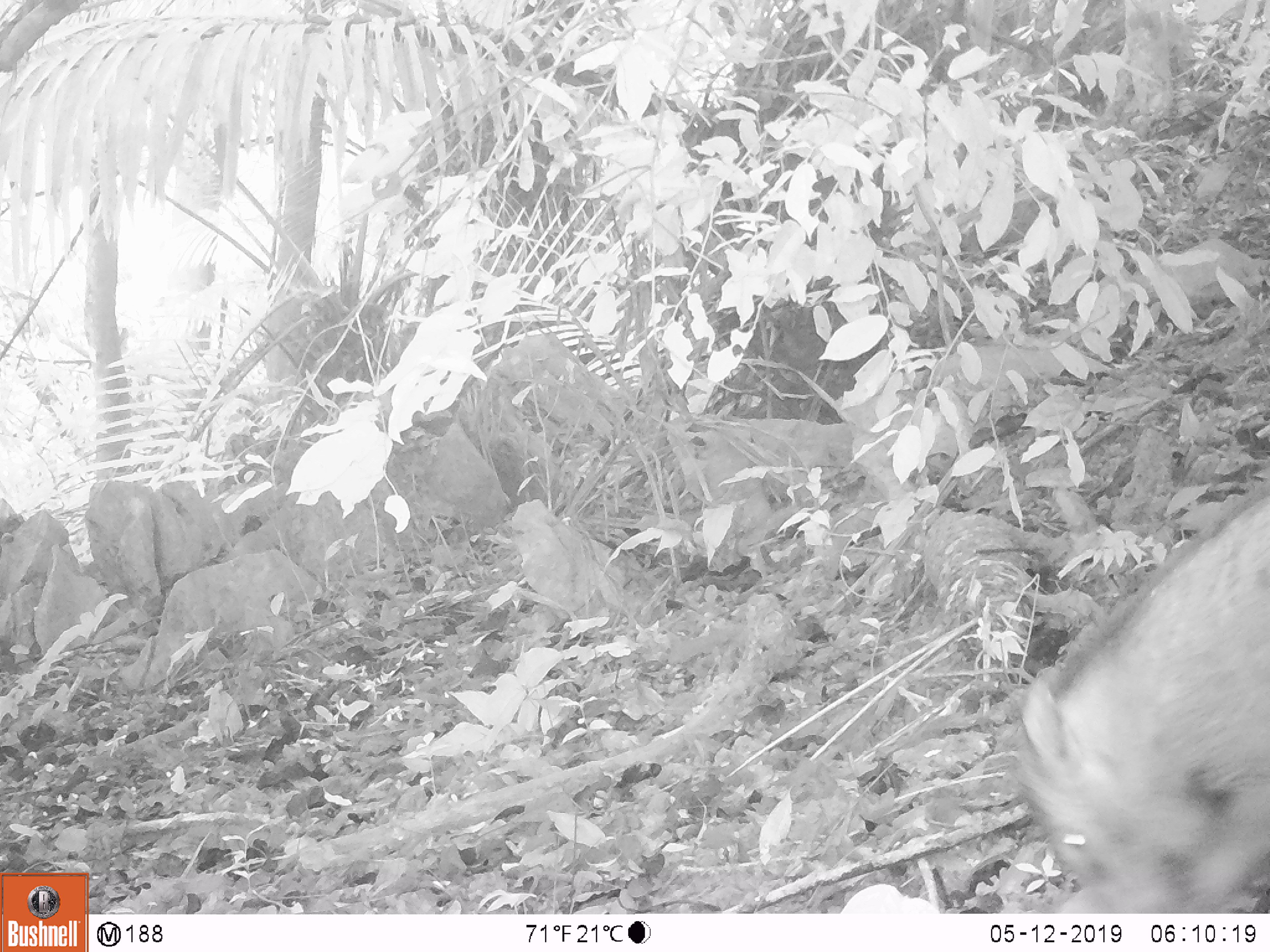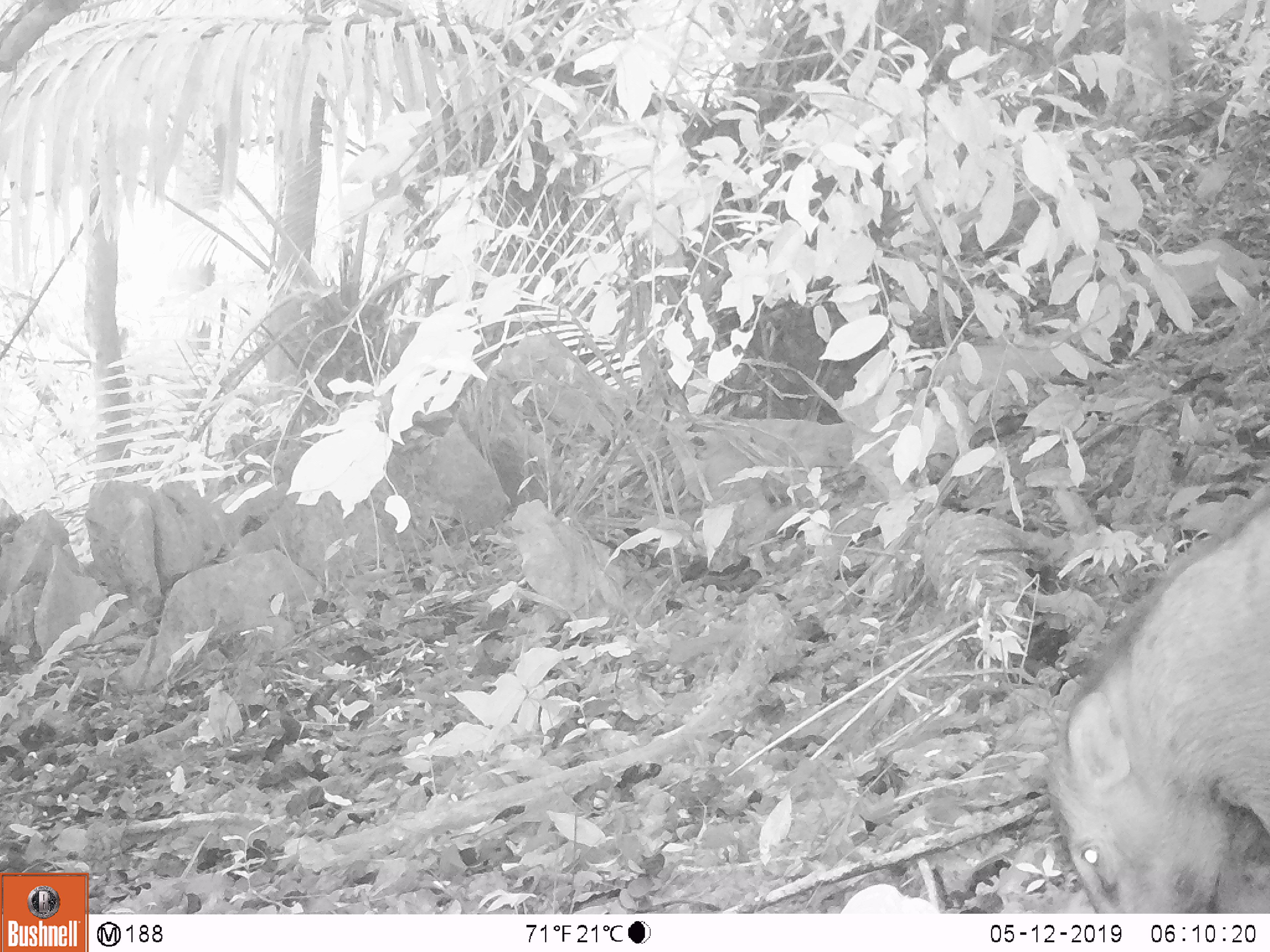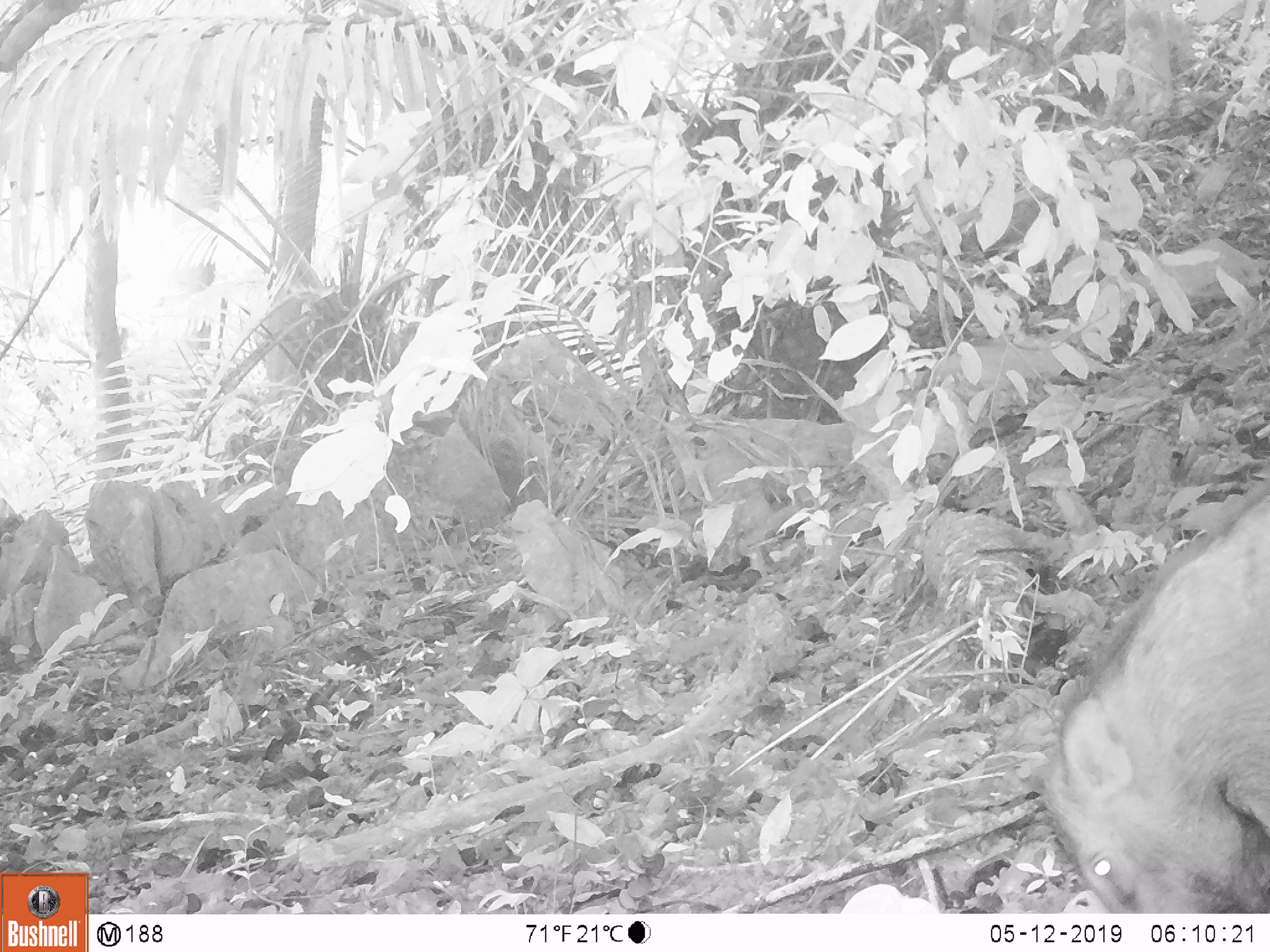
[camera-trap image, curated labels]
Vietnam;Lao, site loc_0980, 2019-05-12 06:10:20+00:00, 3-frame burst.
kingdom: Animalia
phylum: Chordata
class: Mammalia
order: Artiodactyla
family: Suidae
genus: Sus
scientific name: Sus scrofa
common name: eurasian wild pig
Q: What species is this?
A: Eurasian wild pig (Sus scrofa).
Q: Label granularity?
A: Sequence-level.